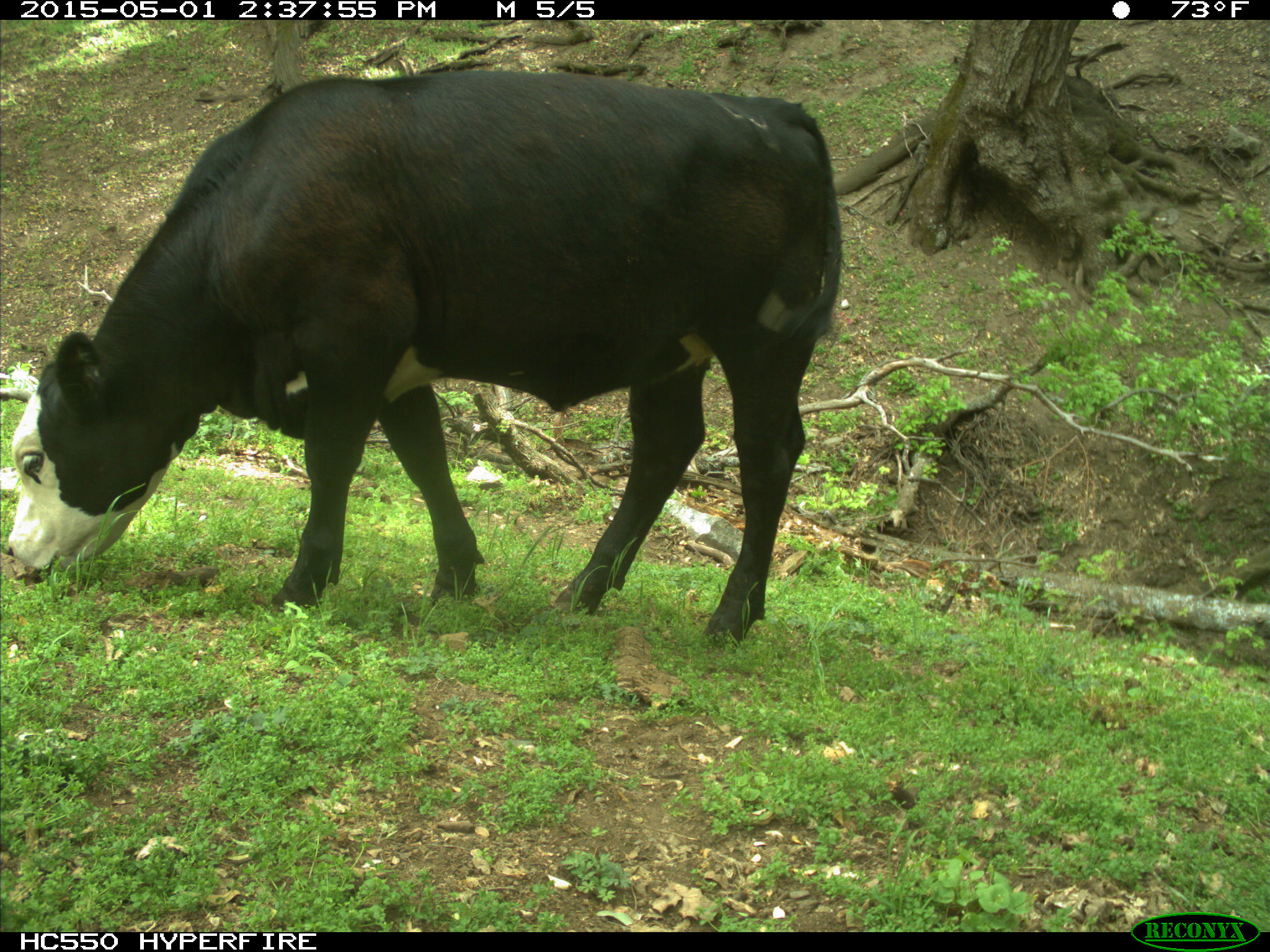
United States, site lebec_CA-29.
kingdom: Animalia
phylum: Chordata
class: Mammalia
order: Artiodactyla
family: Bovidae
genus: Bos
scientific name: Bos taurus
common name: domestic cow